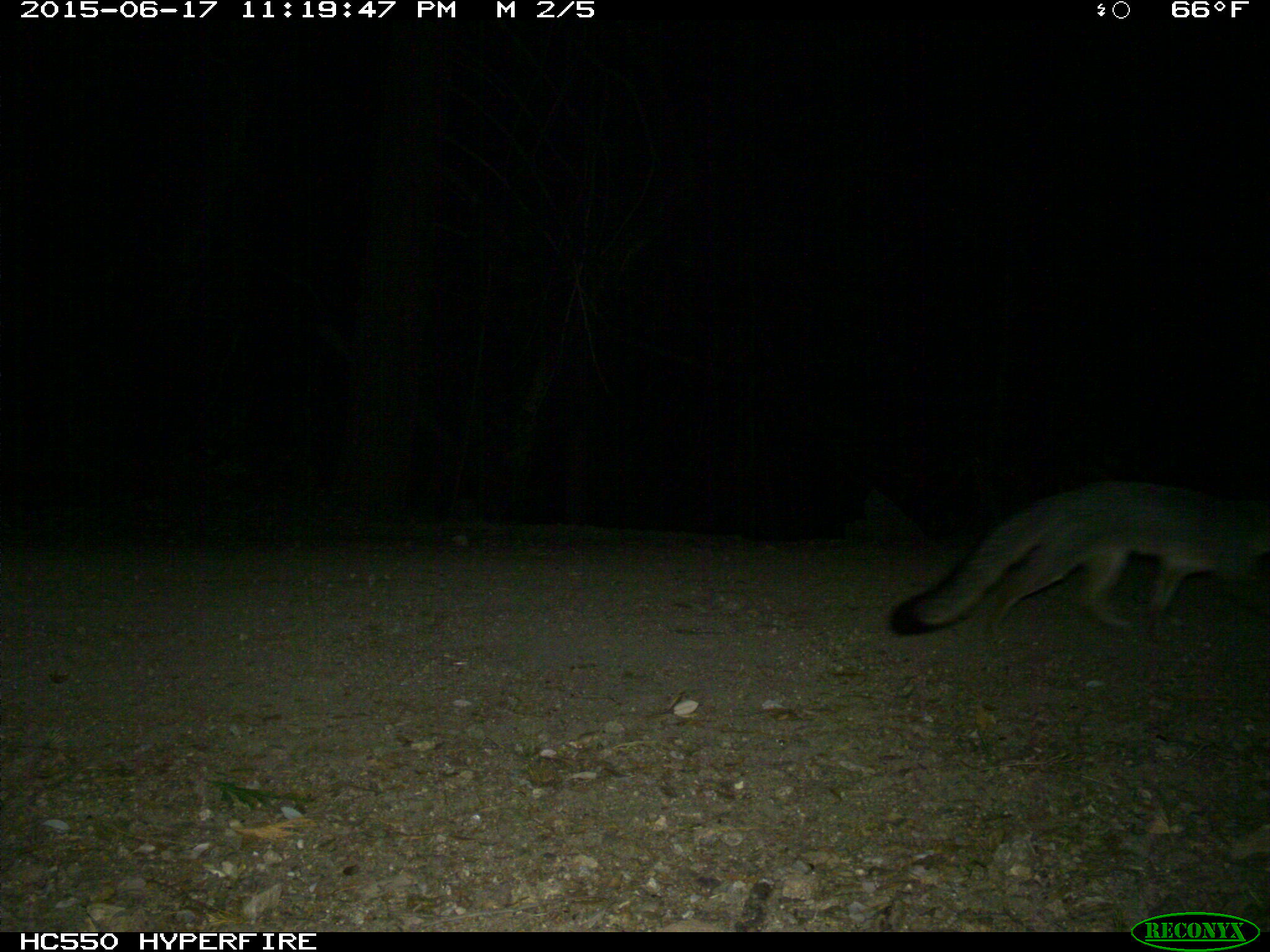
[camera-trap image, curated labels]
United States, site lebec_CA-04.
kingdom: Animalia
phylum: Chordata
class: Mammalia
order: Carnivora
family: Canidae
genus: Urocyon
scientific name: Urocyon cinereoargenteus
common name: gray fox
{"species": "Urocyon cinereoargenteus (gray fox)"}